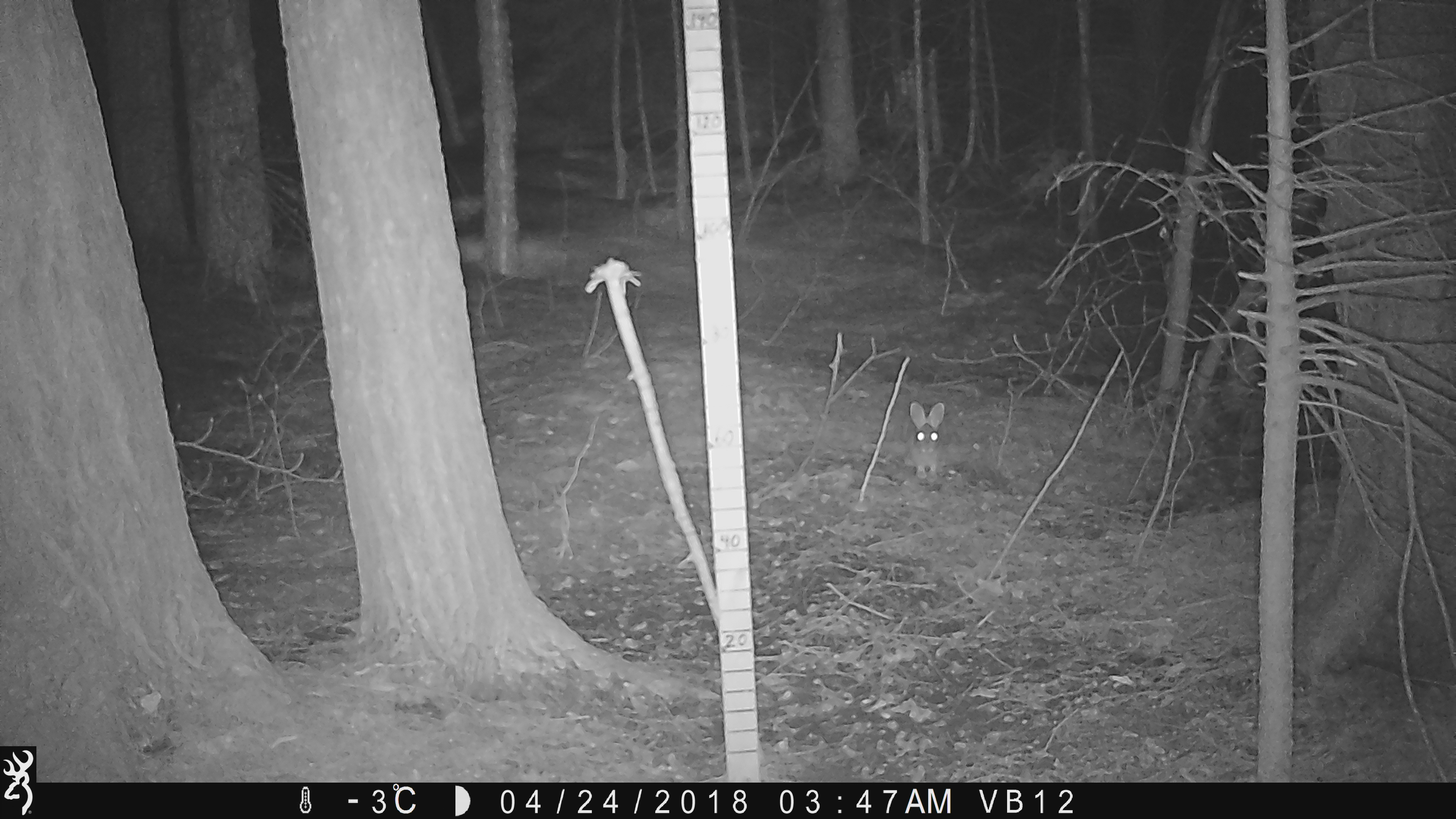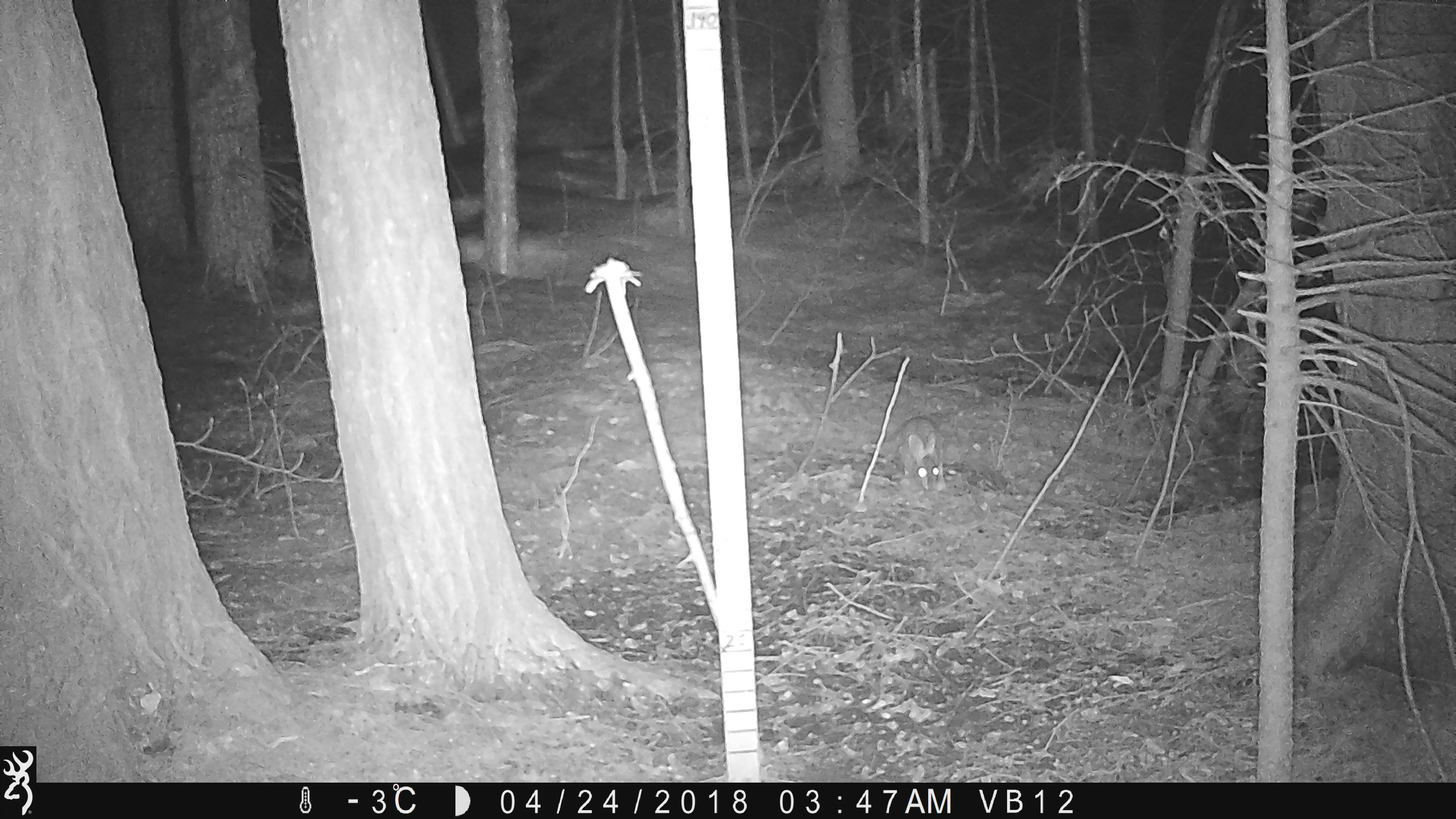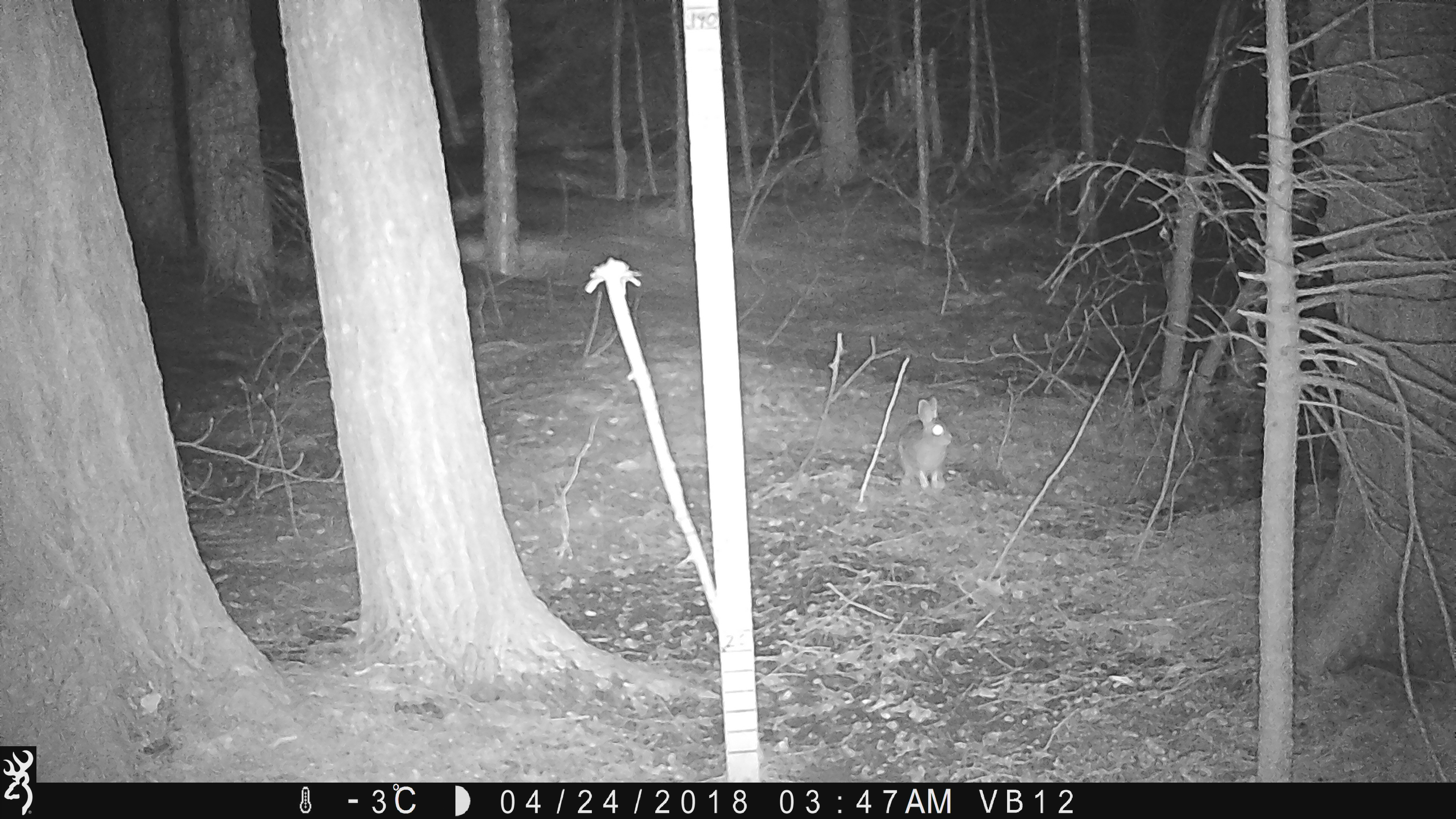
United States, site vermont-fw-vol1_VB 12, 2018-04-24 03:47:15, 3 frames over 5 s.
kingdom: Animalia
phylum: Chordata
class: Mammalia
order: Lagomorpha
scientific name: Lagomorpha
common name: rabbit or hare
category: rabbit or hare sp.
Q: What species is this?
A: Rabbit or hare sp. (rabbit or hare) (Lagomorpha).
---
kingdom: Animalia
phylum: Chordata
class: Mammalia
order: Lagomorpha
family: Leporidae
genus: Lepus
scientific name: Lepus americanus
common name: snowshoe hare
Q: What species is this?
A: Snowshoe hare (Lepus americanus).